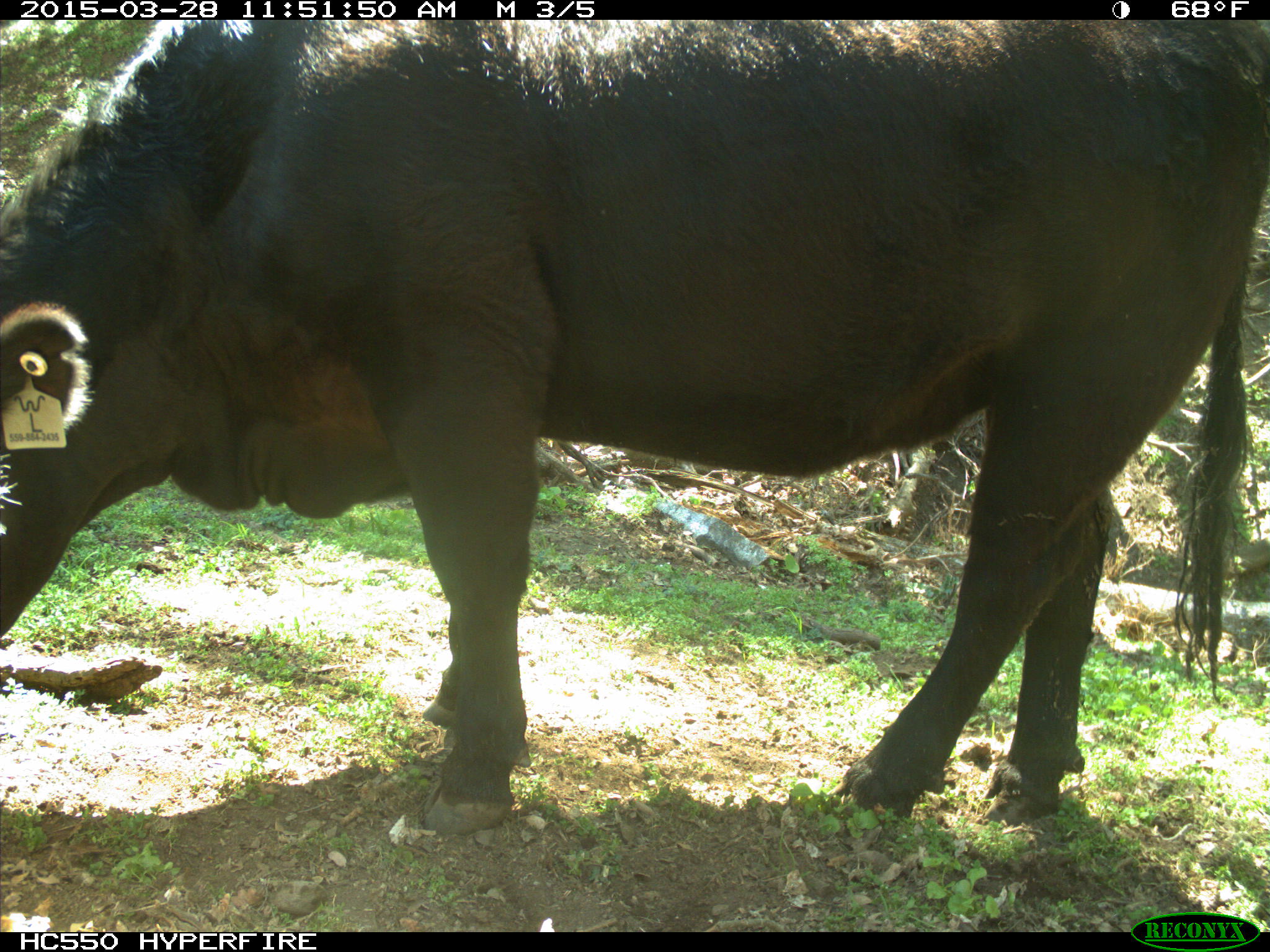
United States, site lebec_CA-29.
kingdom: Animalia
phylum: Chordata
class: Mammalia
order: Artiodactyla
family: Bovidae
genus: Bos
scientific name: Bos taurus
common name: domestic cow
Bos taurus (domestic cow).